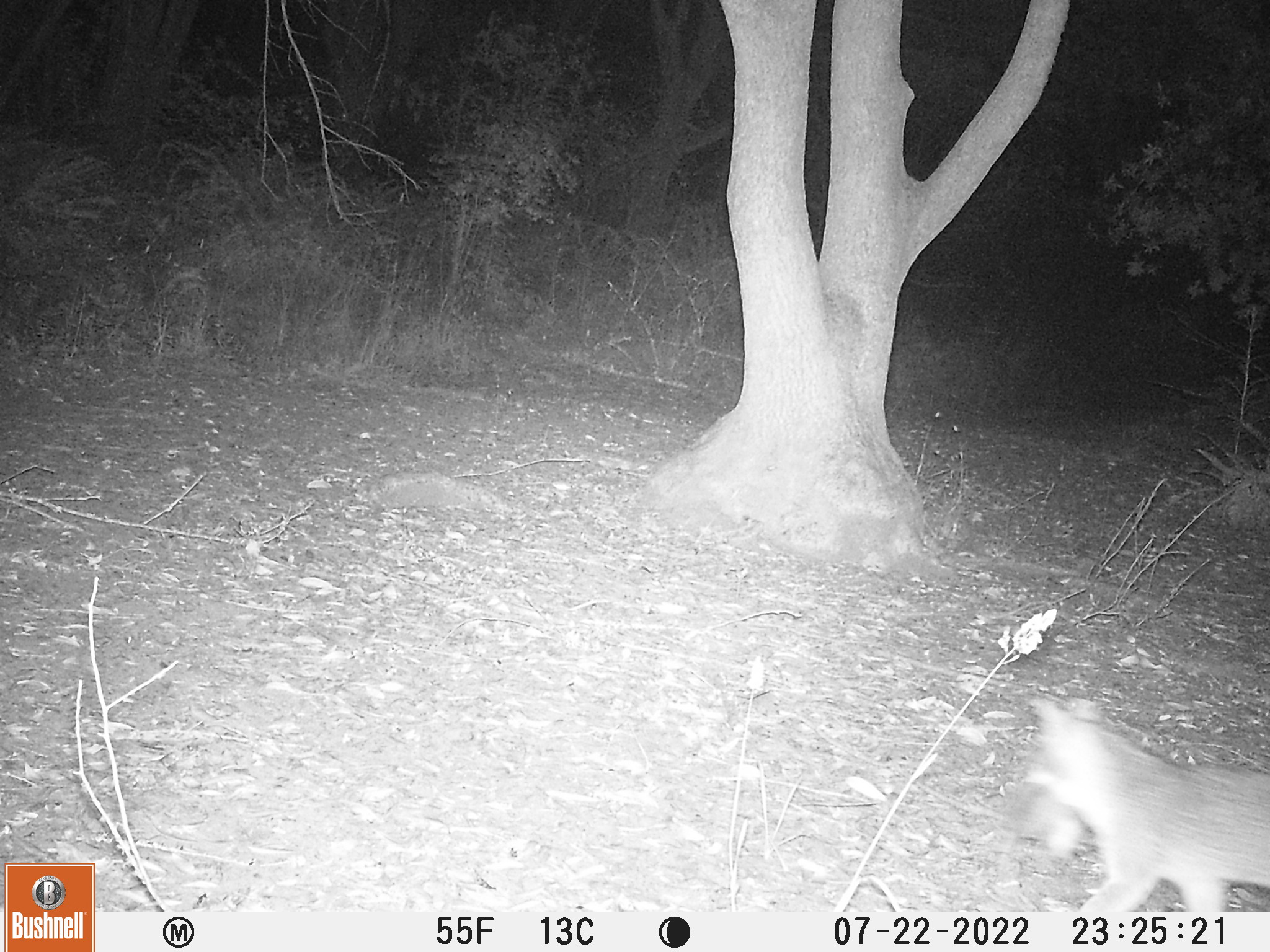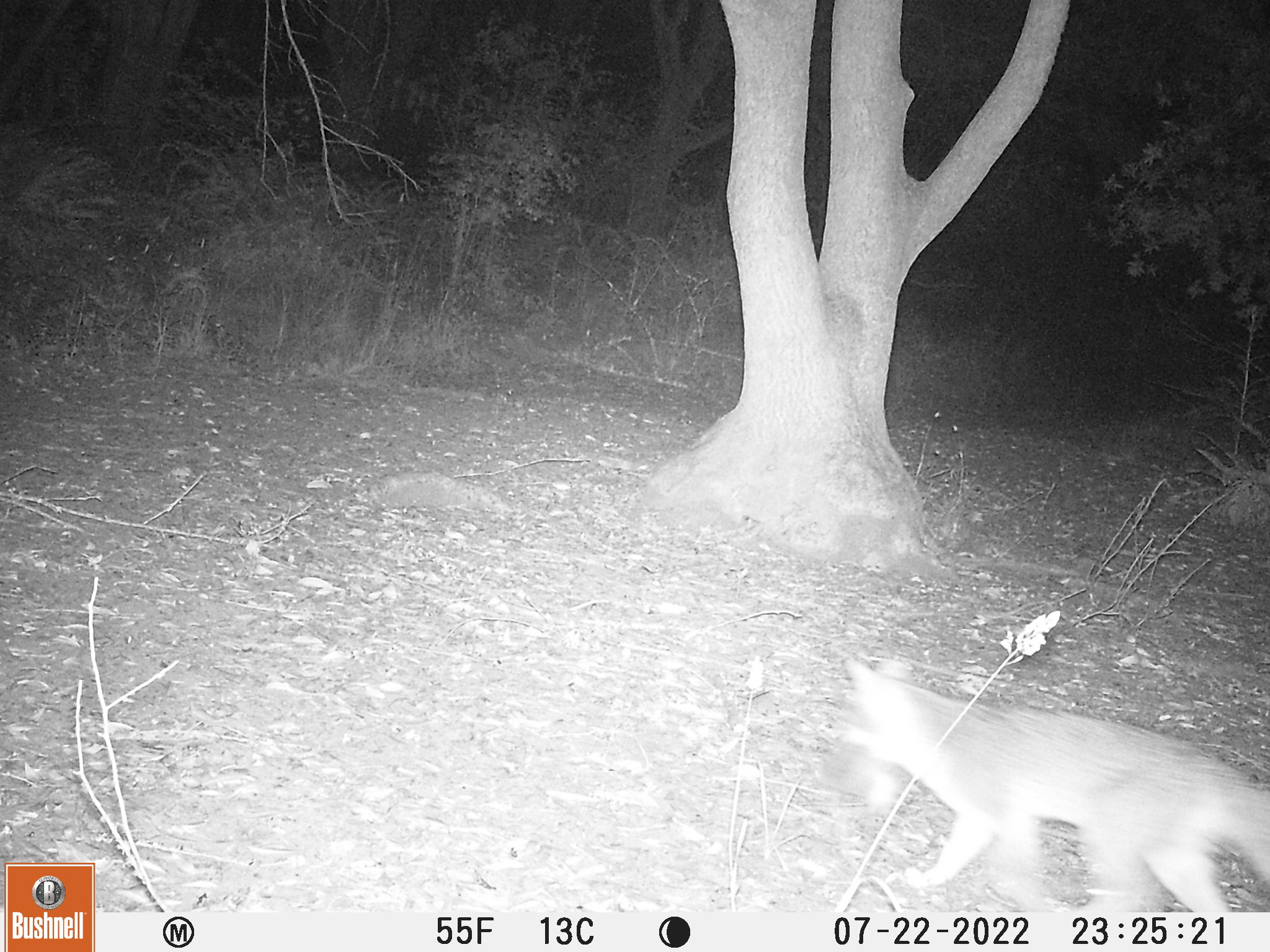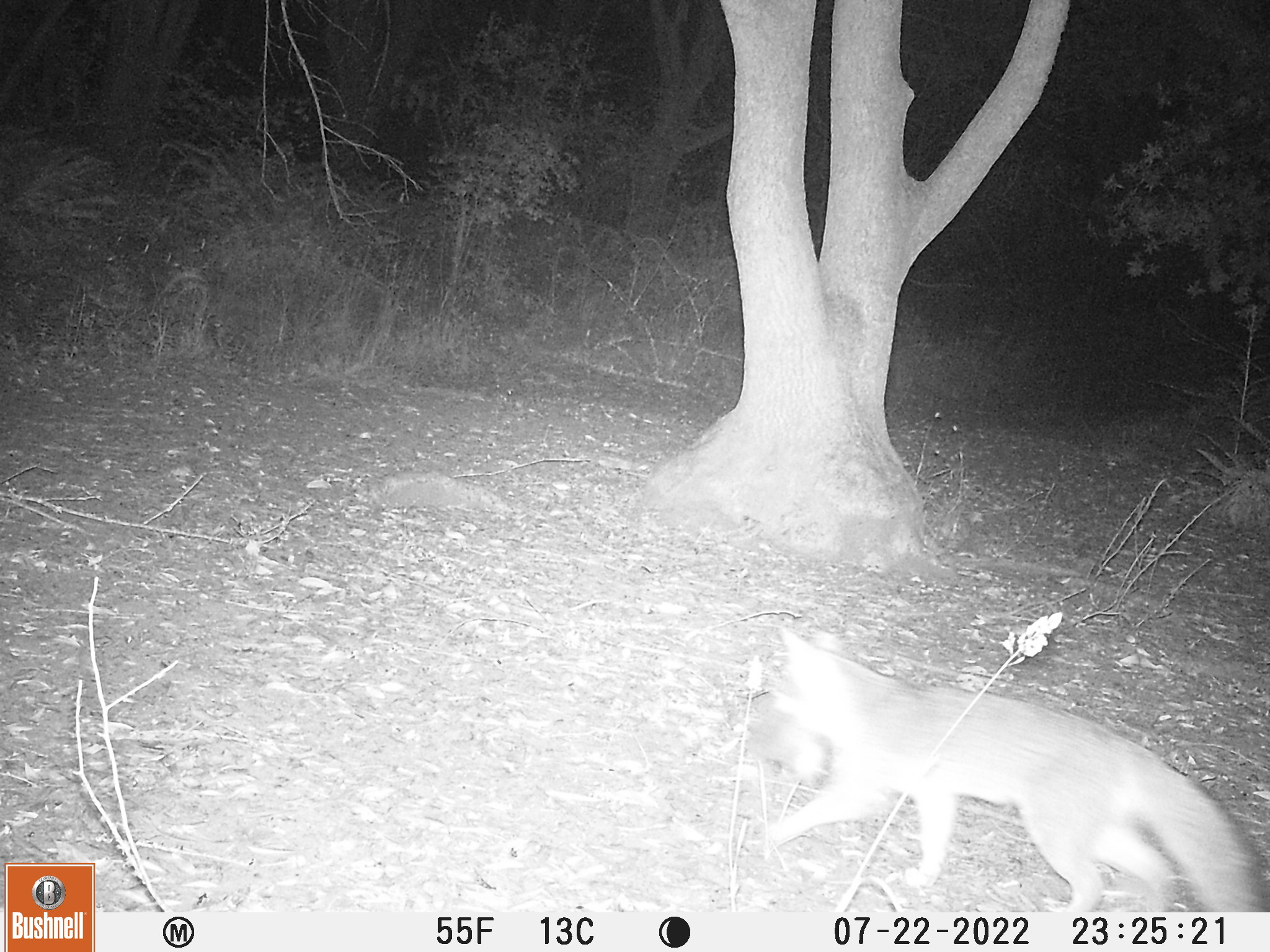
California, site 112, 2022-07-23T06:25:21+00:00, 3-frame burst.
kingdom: Animalia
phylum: Chordata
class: Mammalia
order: Carnivora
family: Canidae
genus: Urocyon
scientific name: Urocyon cinereoargenteus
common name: gray fox